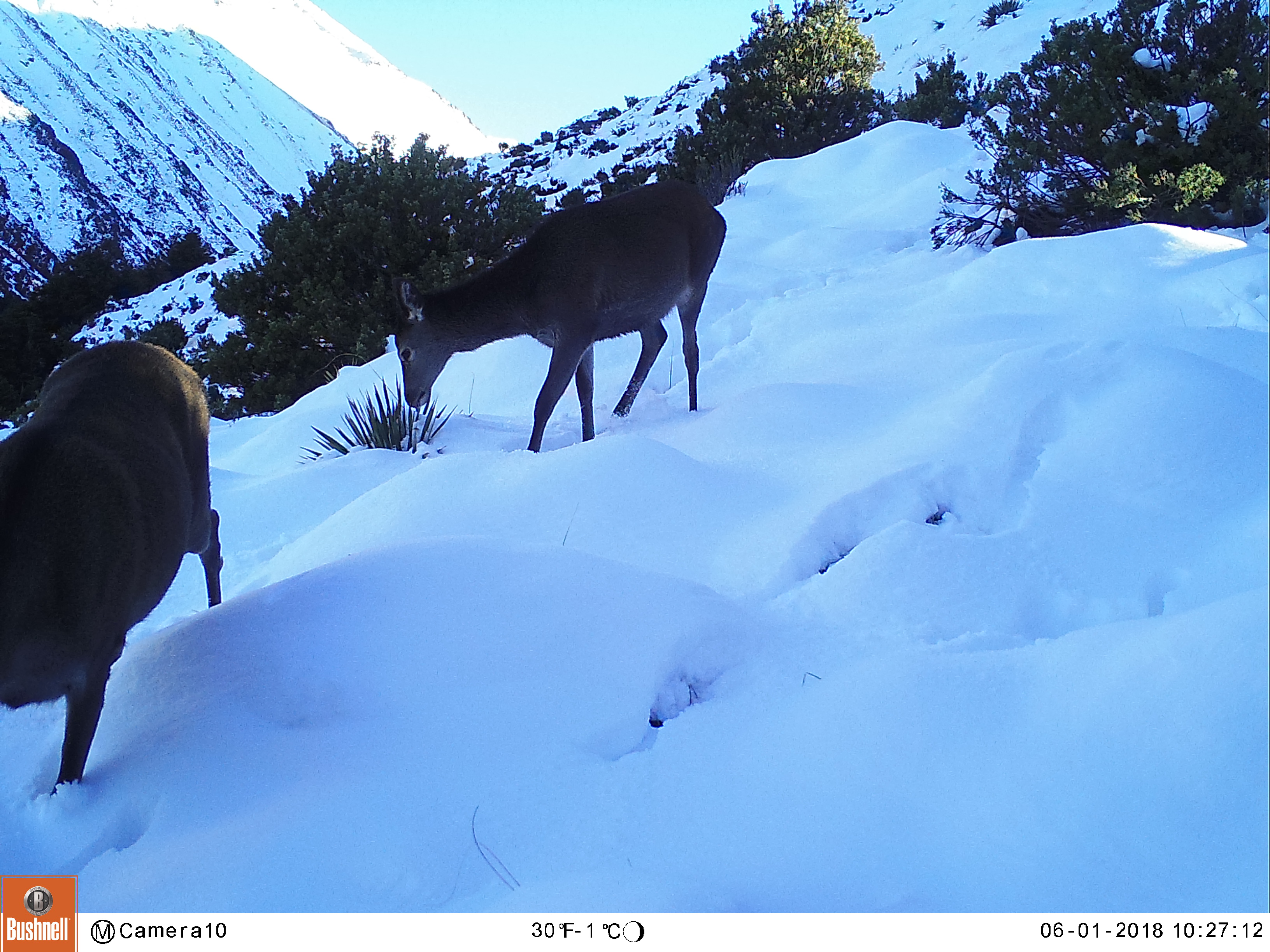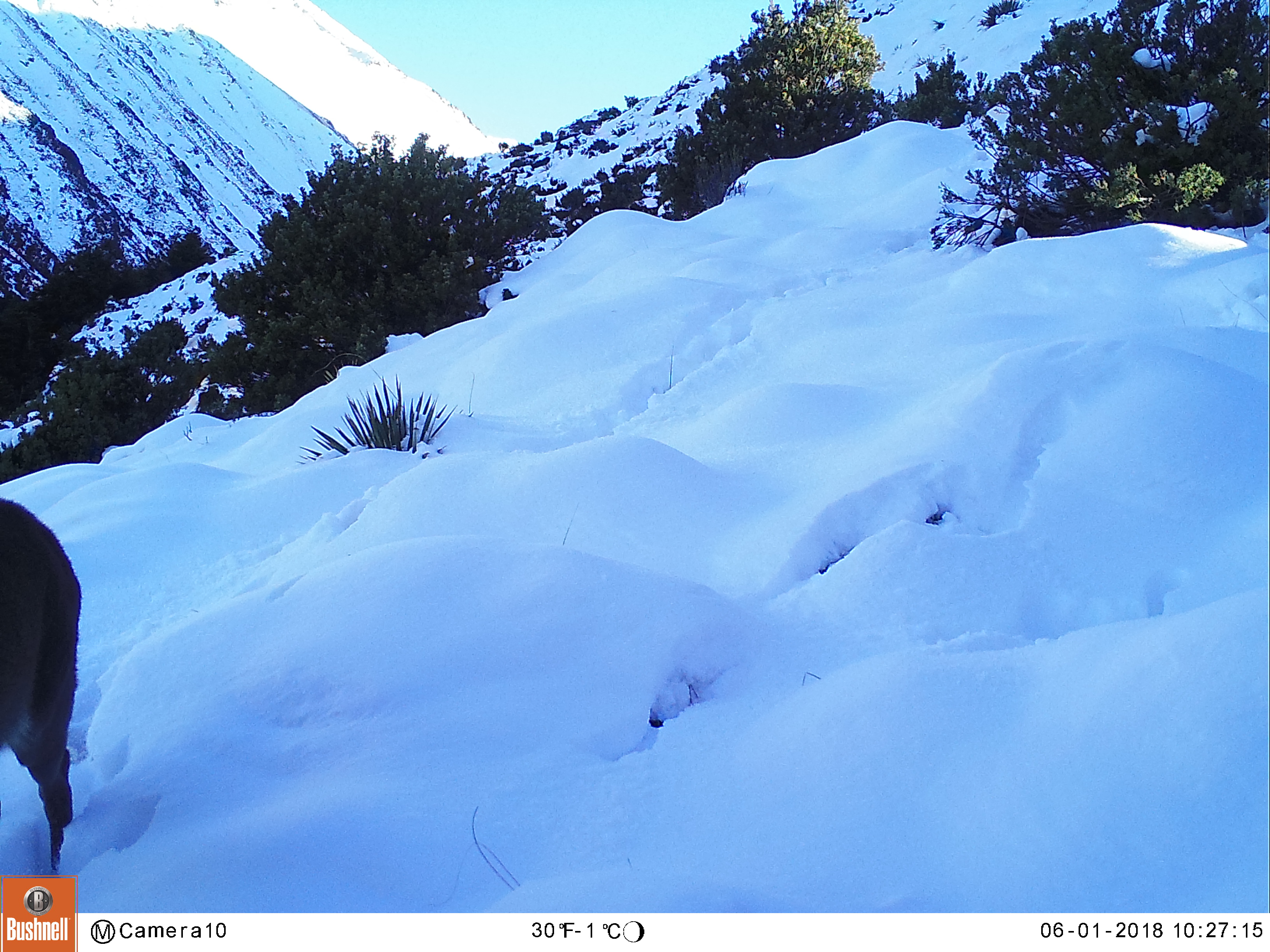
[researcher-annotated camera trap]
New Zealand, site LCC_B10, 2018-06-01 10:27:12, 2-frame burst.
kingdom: Animalia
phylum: Chordata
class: Mammalia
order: Artiodactyla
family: Cervidae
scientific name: Cervidae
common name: deer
Deer (Cervidae).